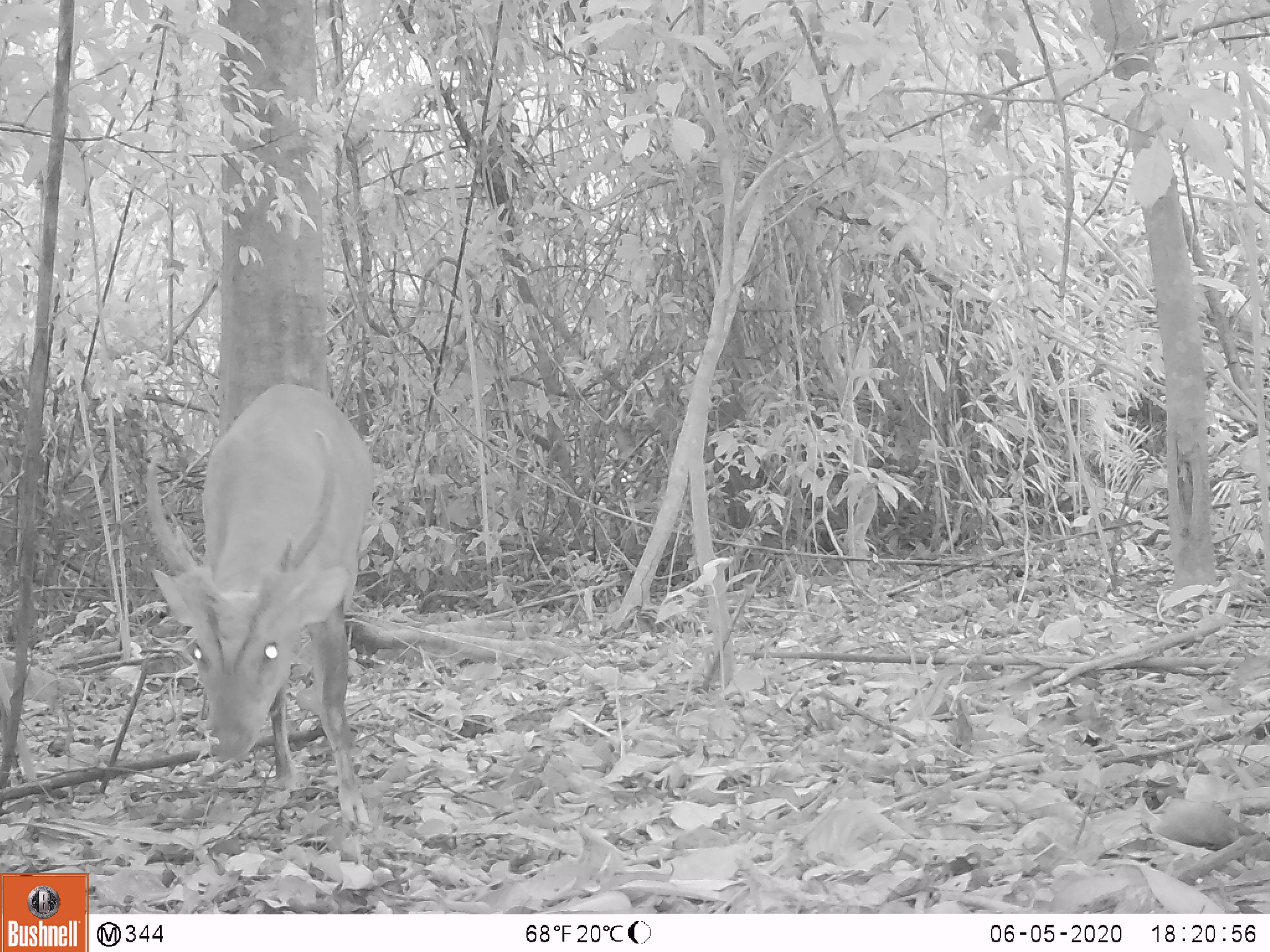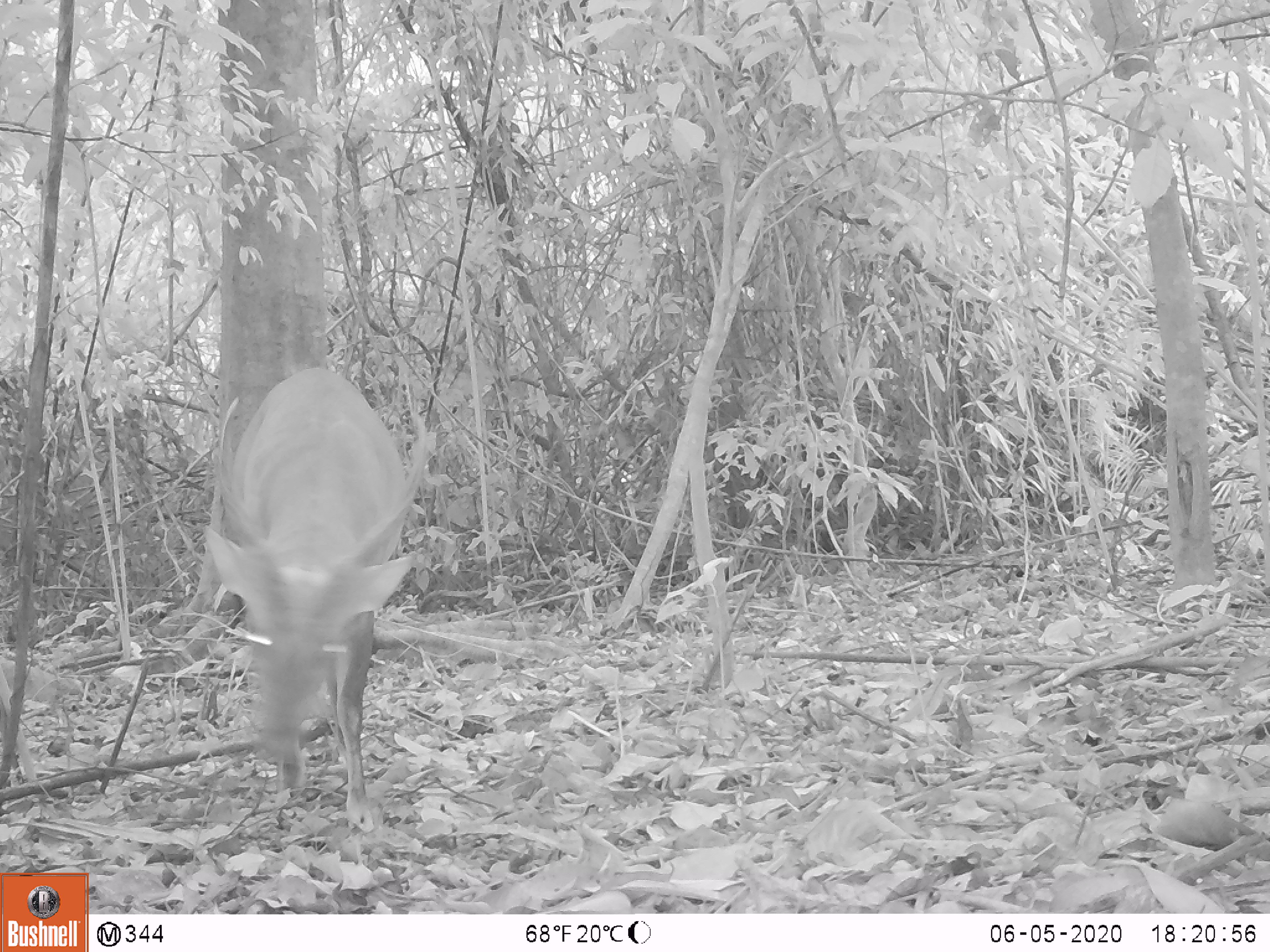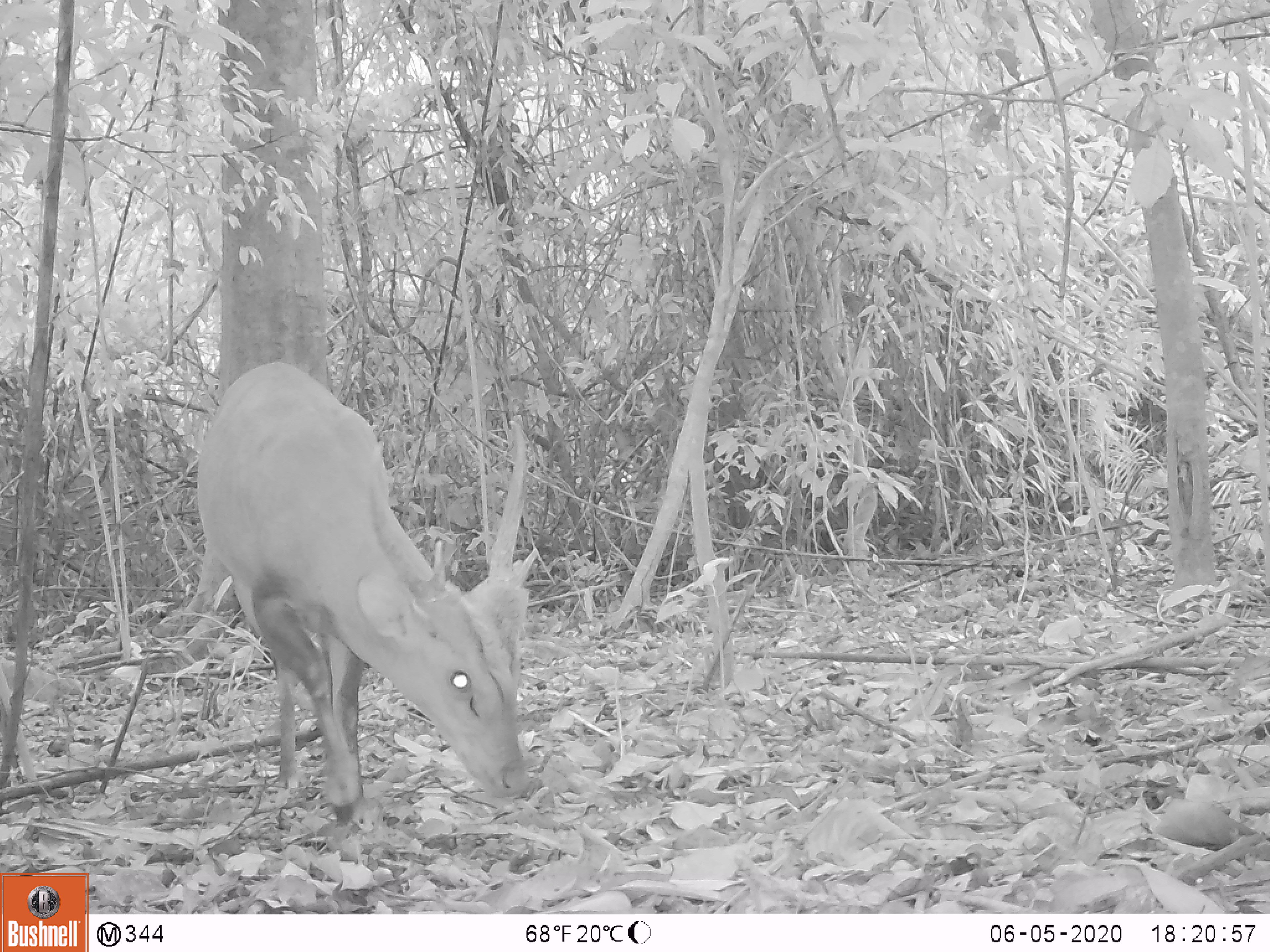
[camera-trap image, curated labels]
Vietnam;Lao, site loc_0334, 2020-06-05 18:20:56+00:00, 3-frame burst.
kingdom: Animalia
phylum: Chordata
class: Mammalia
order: Artiodactyla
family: Cervidae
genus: Muntiacus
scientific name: Muntiacus vuquangensis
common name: large-antlered muntjac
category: large antlered muntjac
Large antlered muntjac (large-antlered muntjac) (Muntiacus vuquangensis). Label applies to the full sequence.